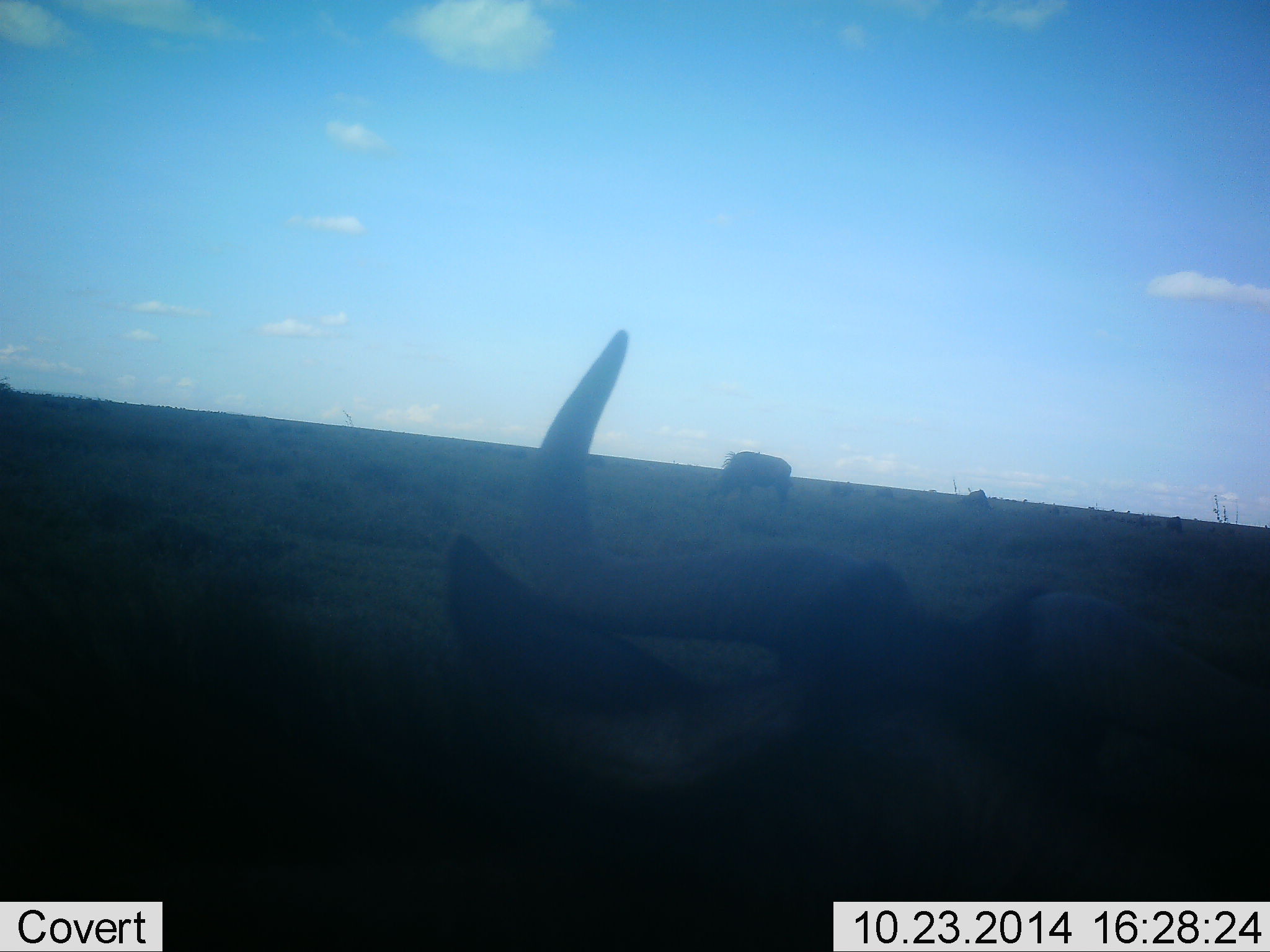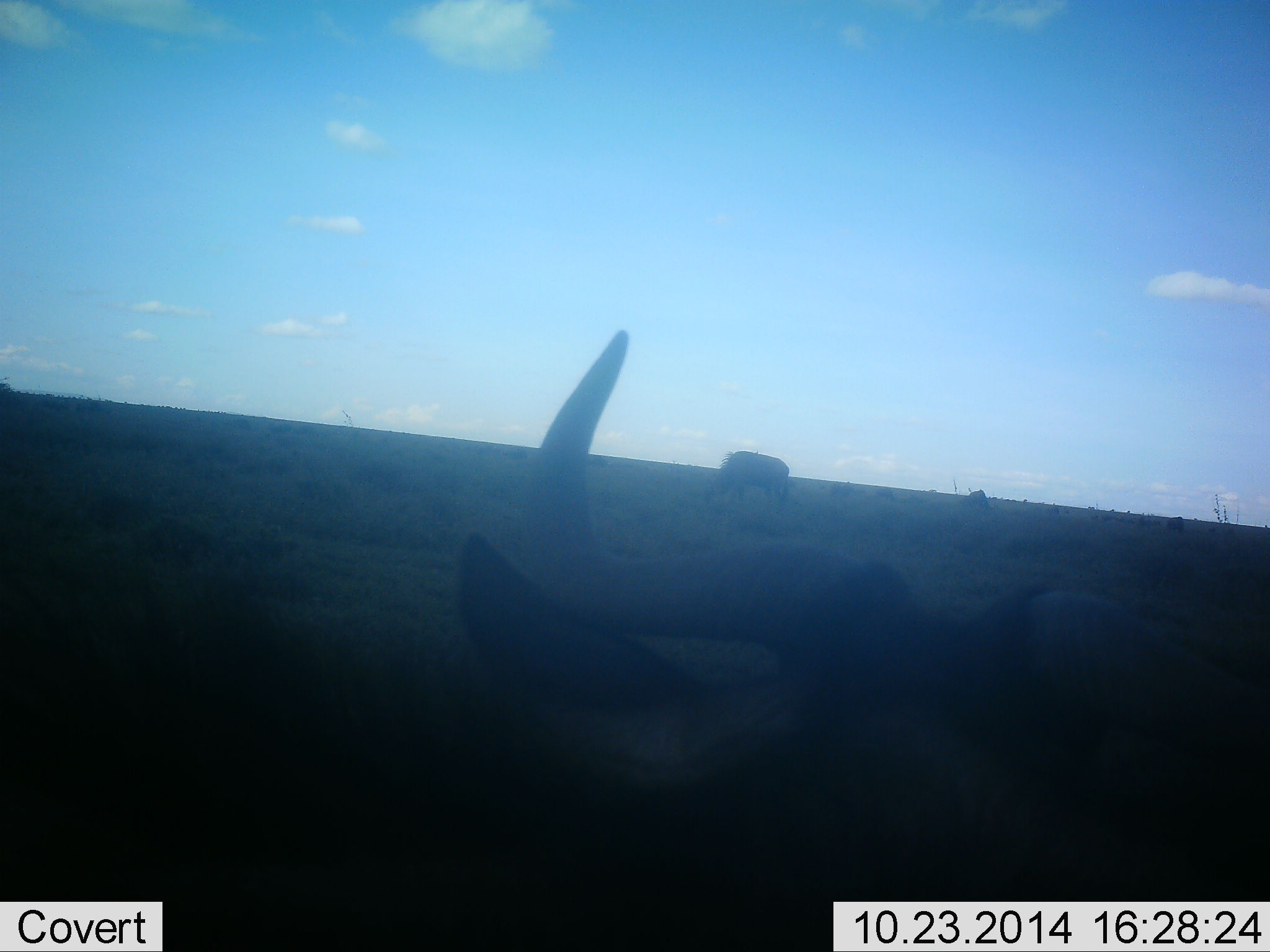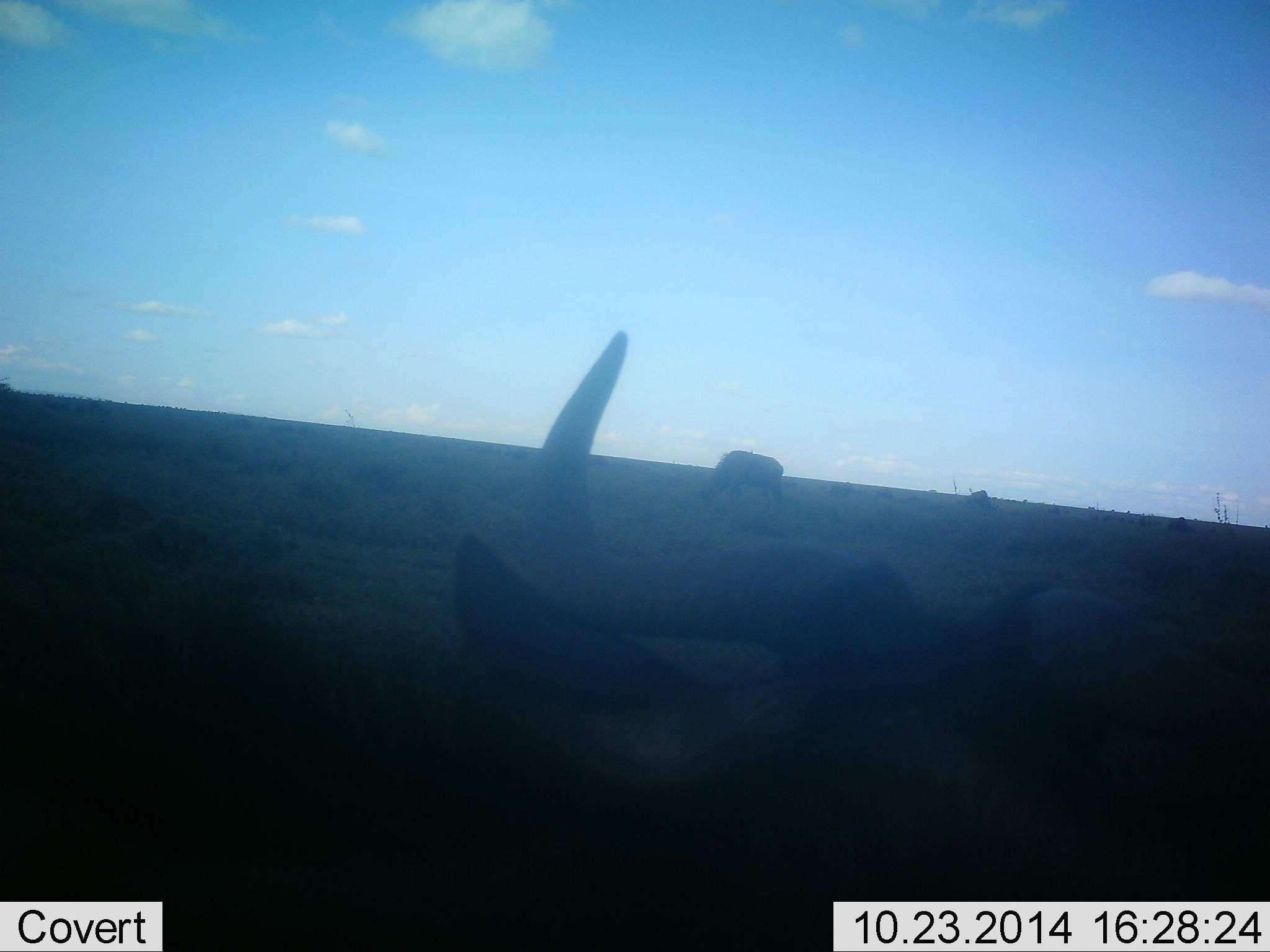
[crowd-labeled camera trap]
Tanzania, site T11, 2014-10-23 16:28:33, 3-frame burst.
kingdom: Animalia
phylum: Chordata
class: Mammalia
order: Artiodactyla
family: Bovidae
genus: Connochaetes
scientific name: Connochaetes taurinus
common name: blue wildebeest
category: wildebeest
Wildebeest (blue wildebeest) (Connochaetes taurinus), count 4. Behavior (volunteer vote fractions): standing 40%, resting 70%, moving 10%, interacting 0%. Young present (vote fraction): 0%. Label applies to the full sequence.